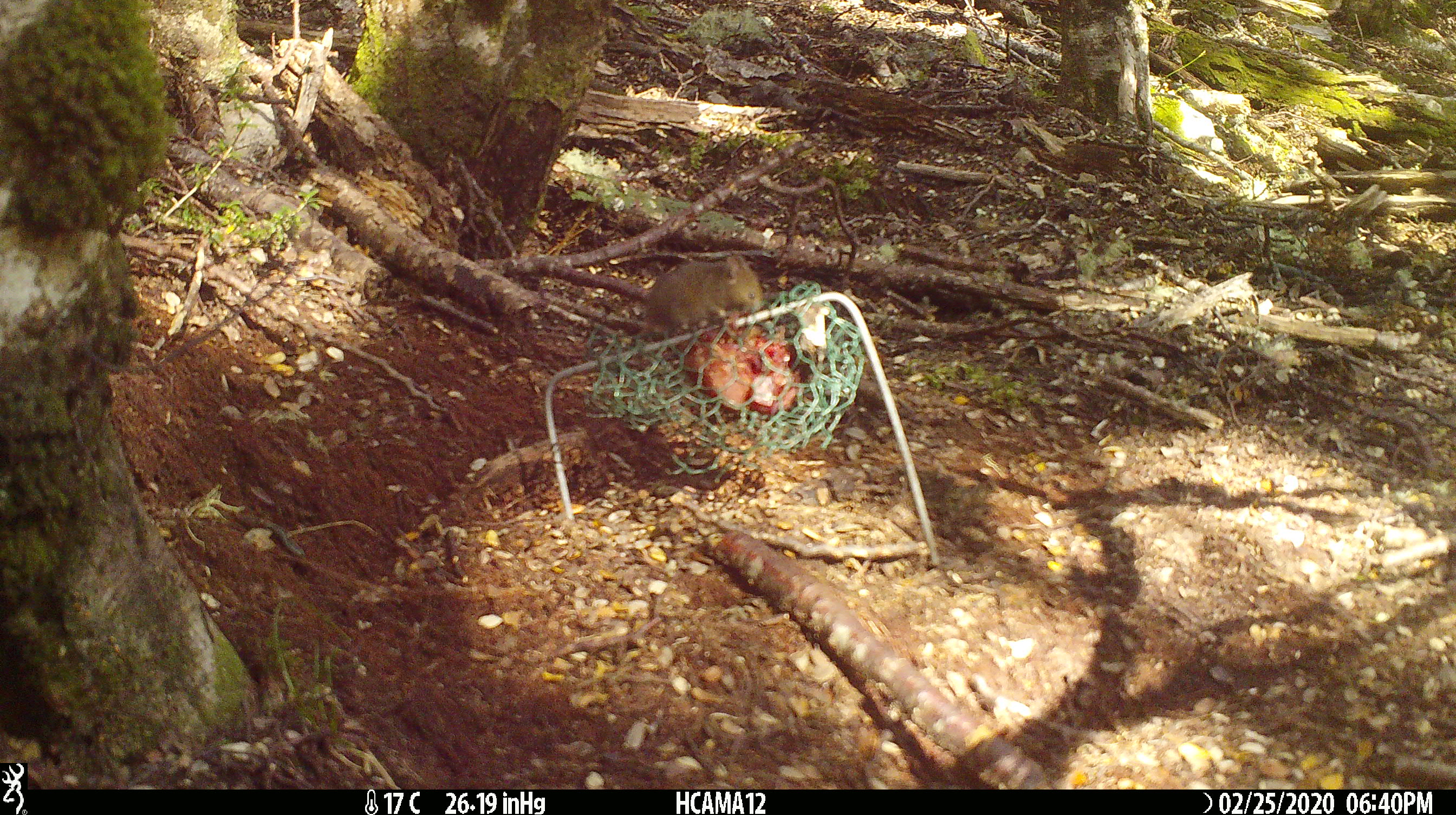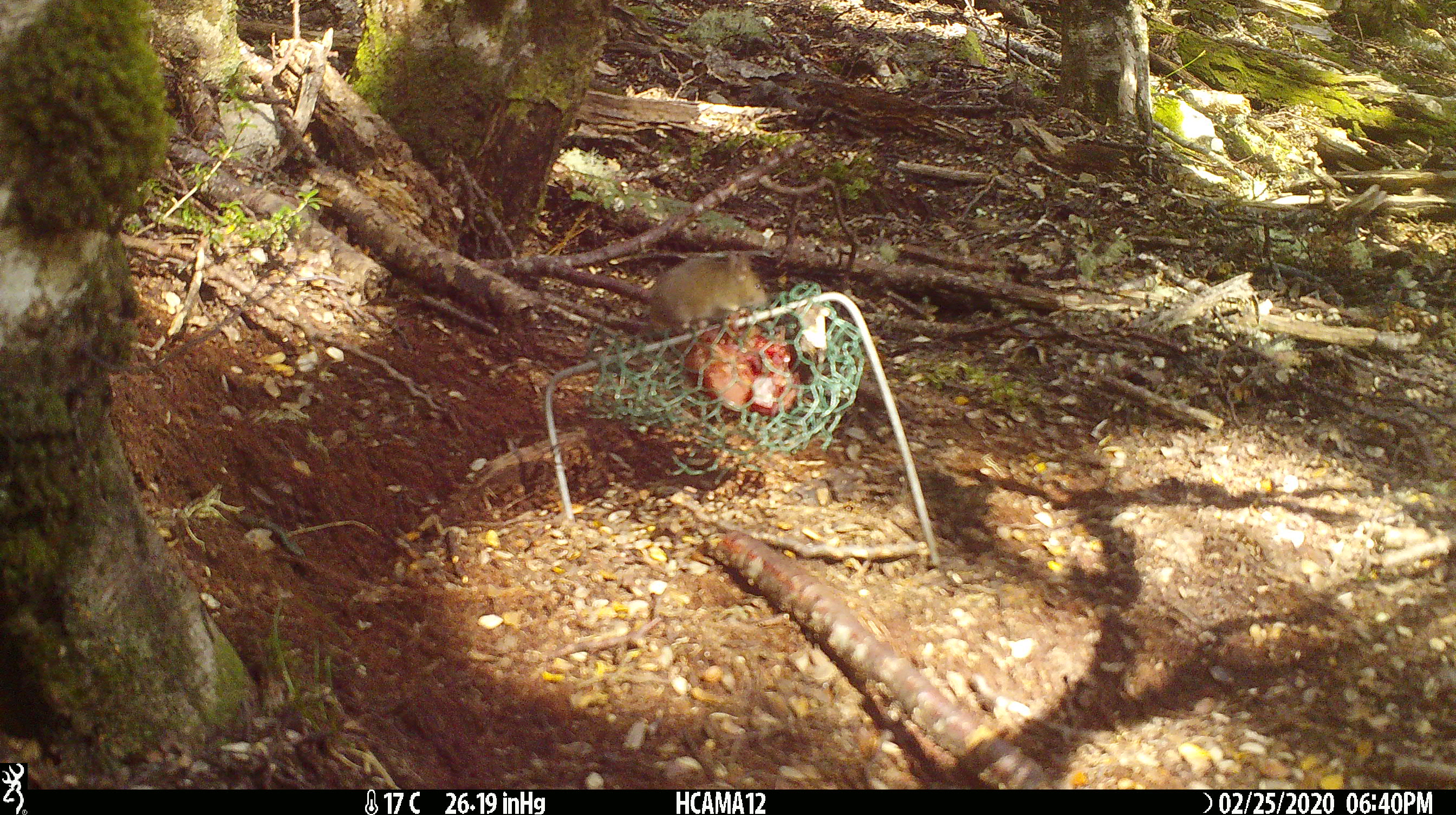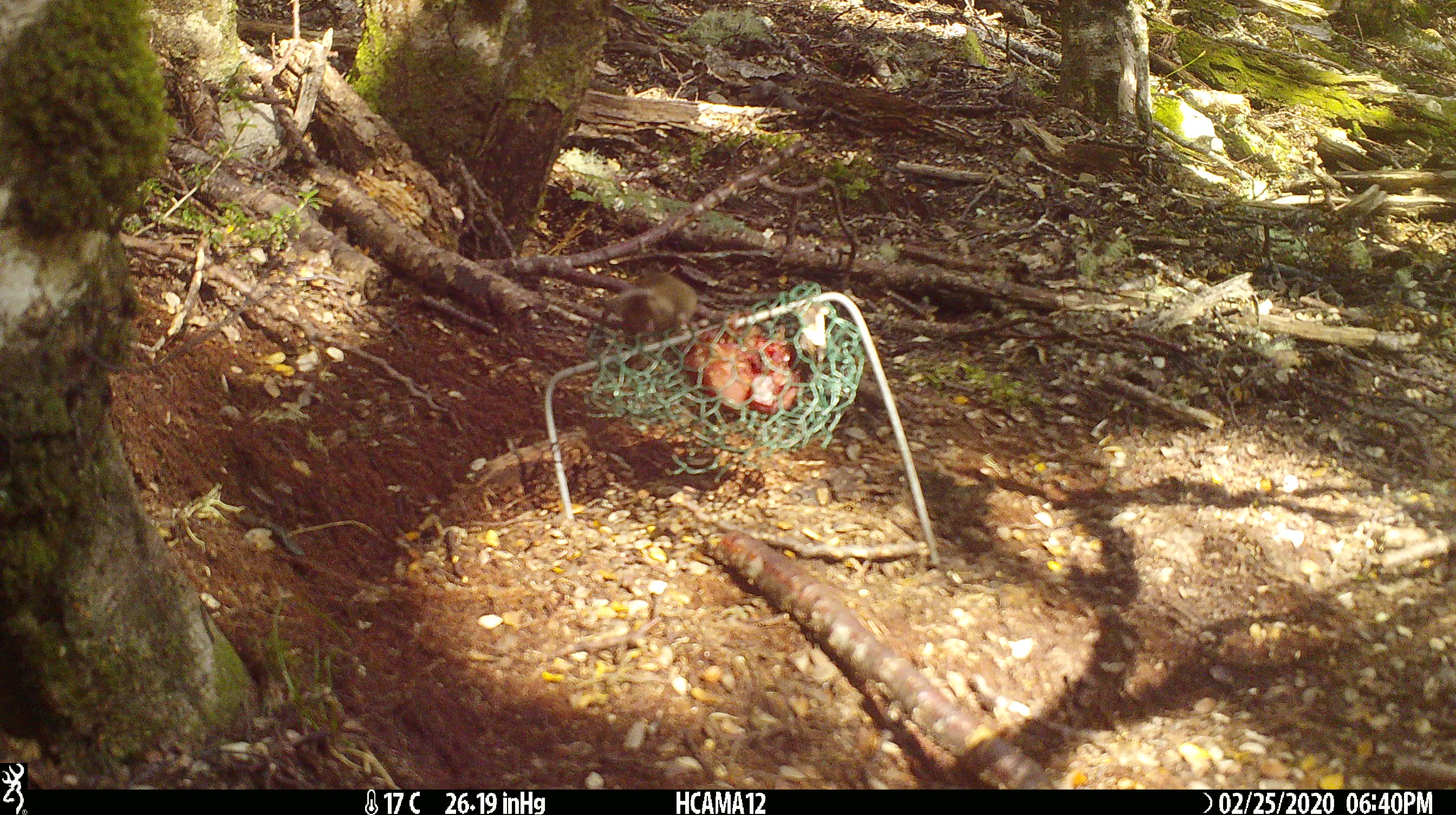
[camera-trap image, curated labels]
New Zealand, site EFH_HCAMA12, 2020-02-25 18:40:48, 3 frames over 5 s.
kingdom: Animalia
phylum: Chordata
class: Mammalia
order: Rodentia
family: Muridae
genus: Mus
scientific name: Mus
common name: mouse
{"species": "mouse (Mus)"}